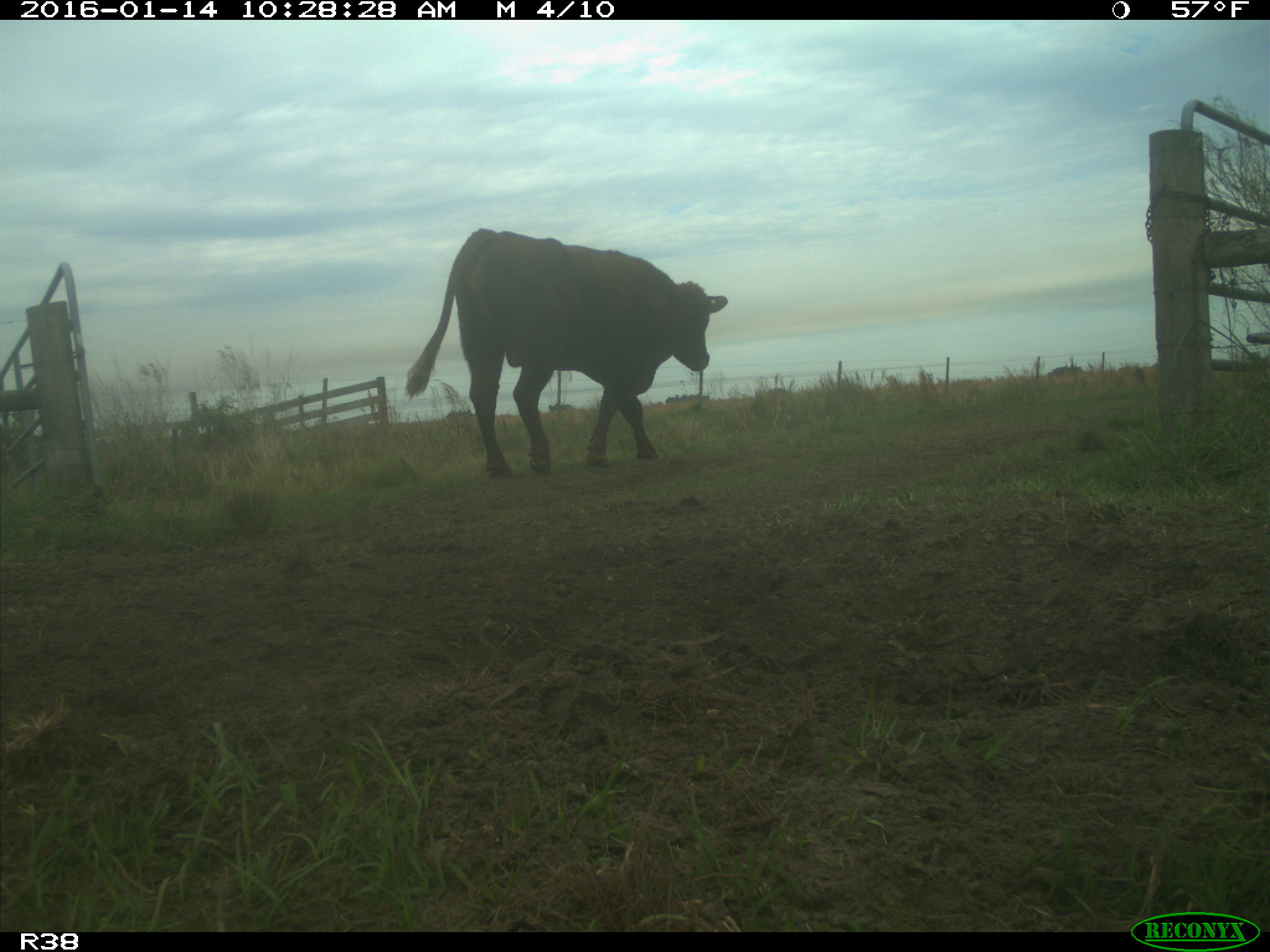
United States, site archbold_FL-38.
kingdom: Animalia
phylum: Chordata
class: Mammalia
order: Artiodactyla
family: Bovidae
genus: Bos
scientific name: Bos taurus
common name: domestic cow